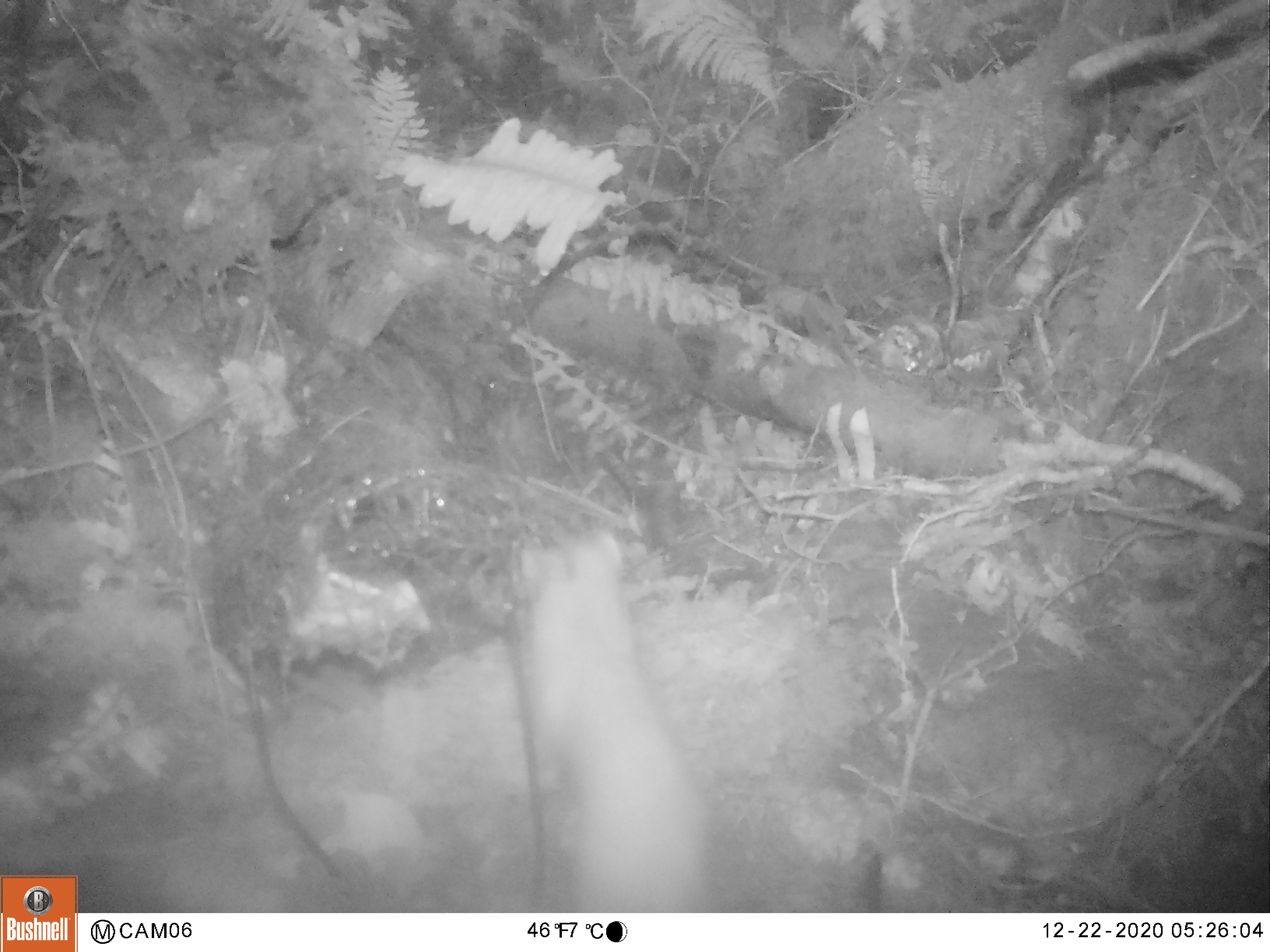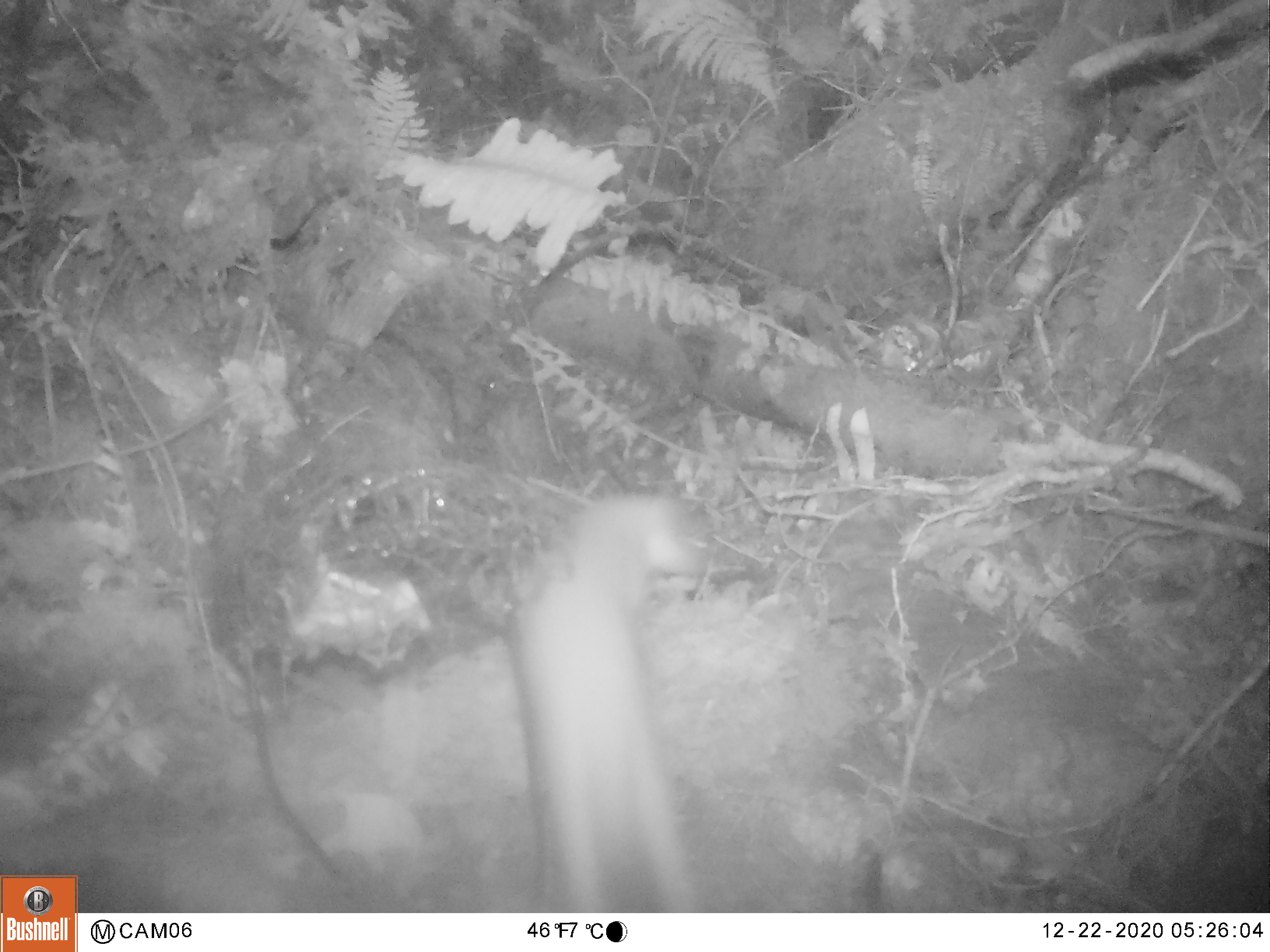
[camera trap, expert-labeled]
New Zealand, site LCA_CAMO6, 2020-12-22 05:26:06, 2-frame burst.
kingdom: Animalia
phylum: Chordata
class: Mammalia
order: Carnivora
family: Mustelidae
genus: Mustela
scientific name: Mustela erminea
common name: stoat